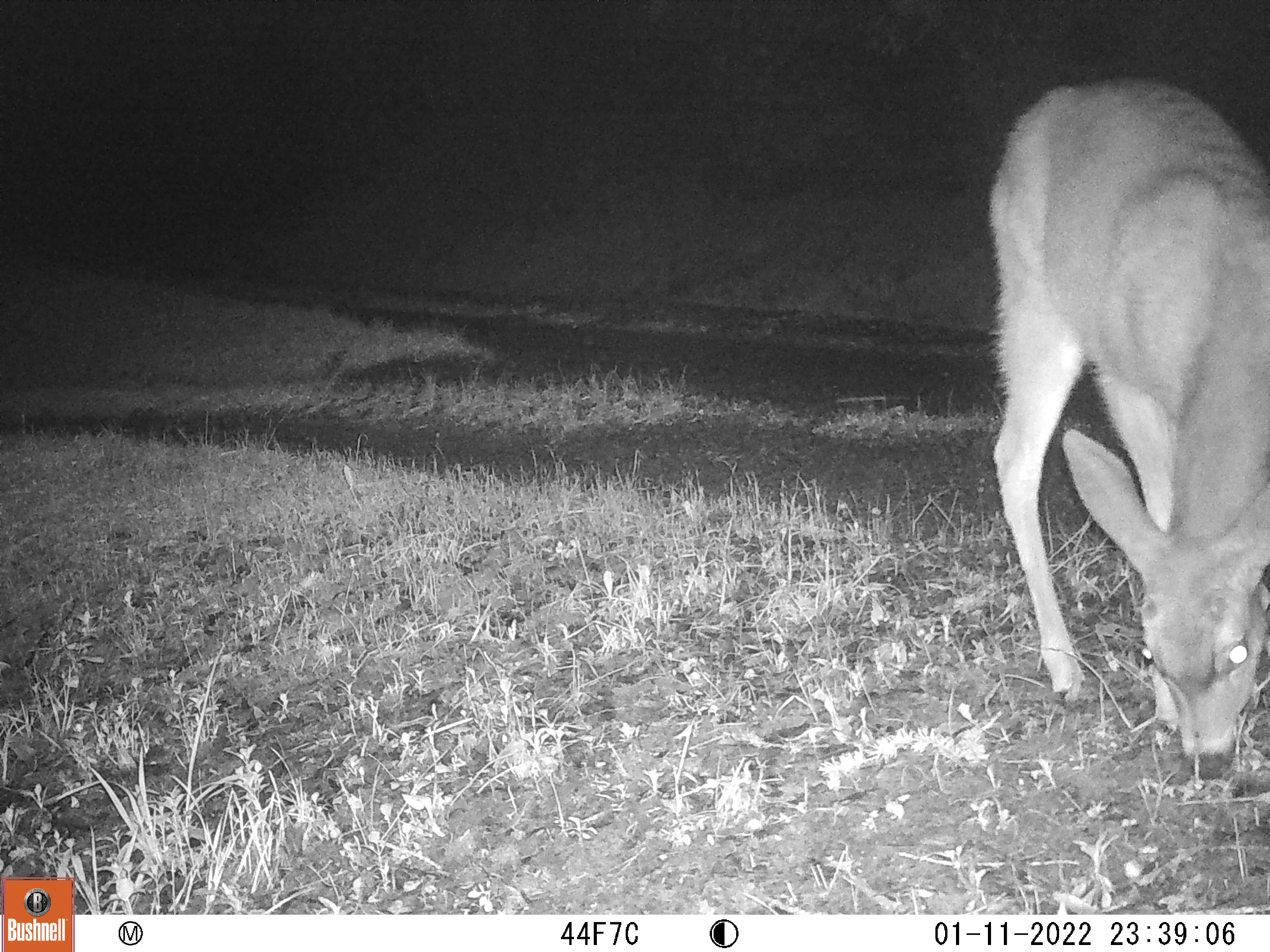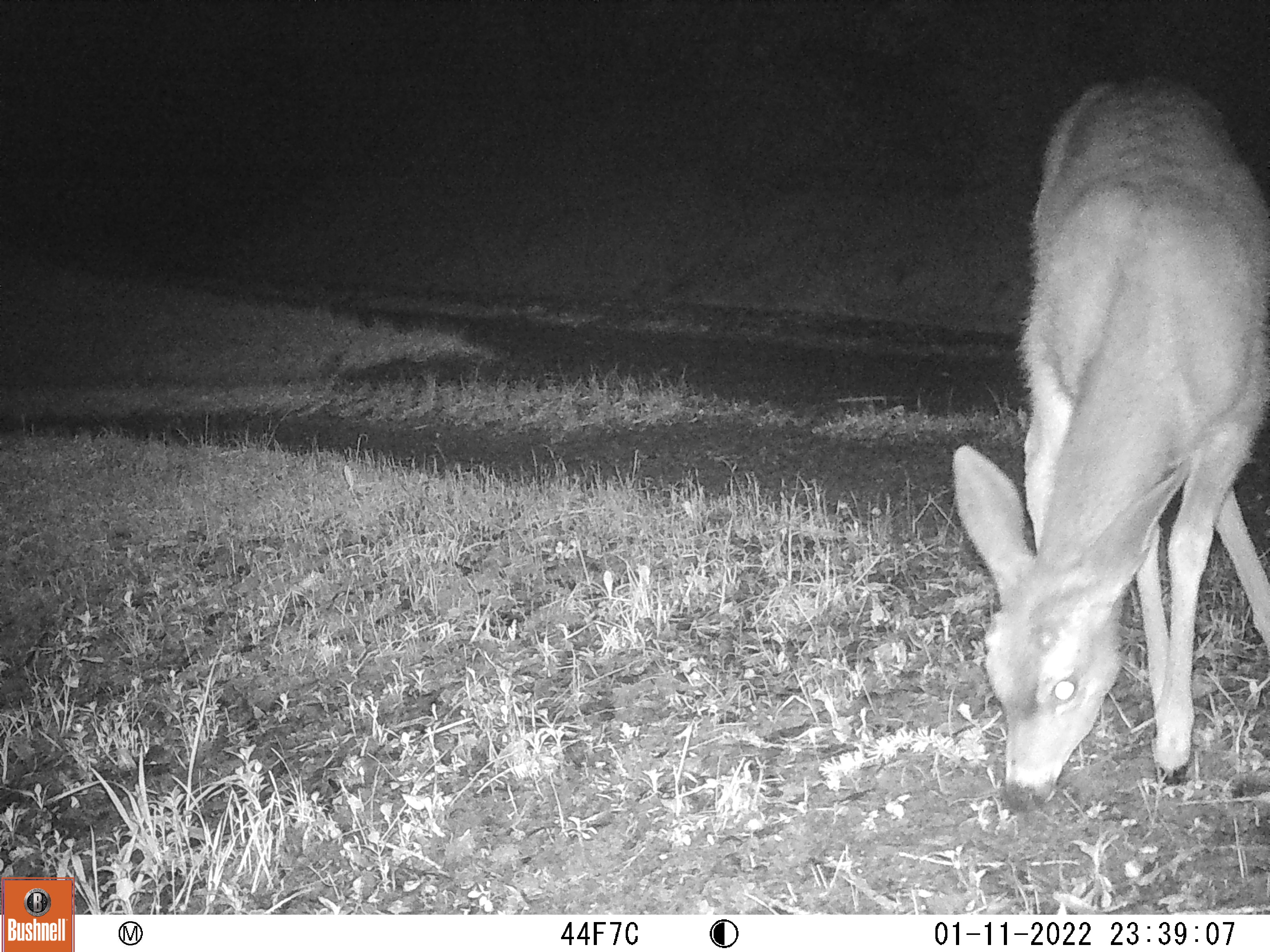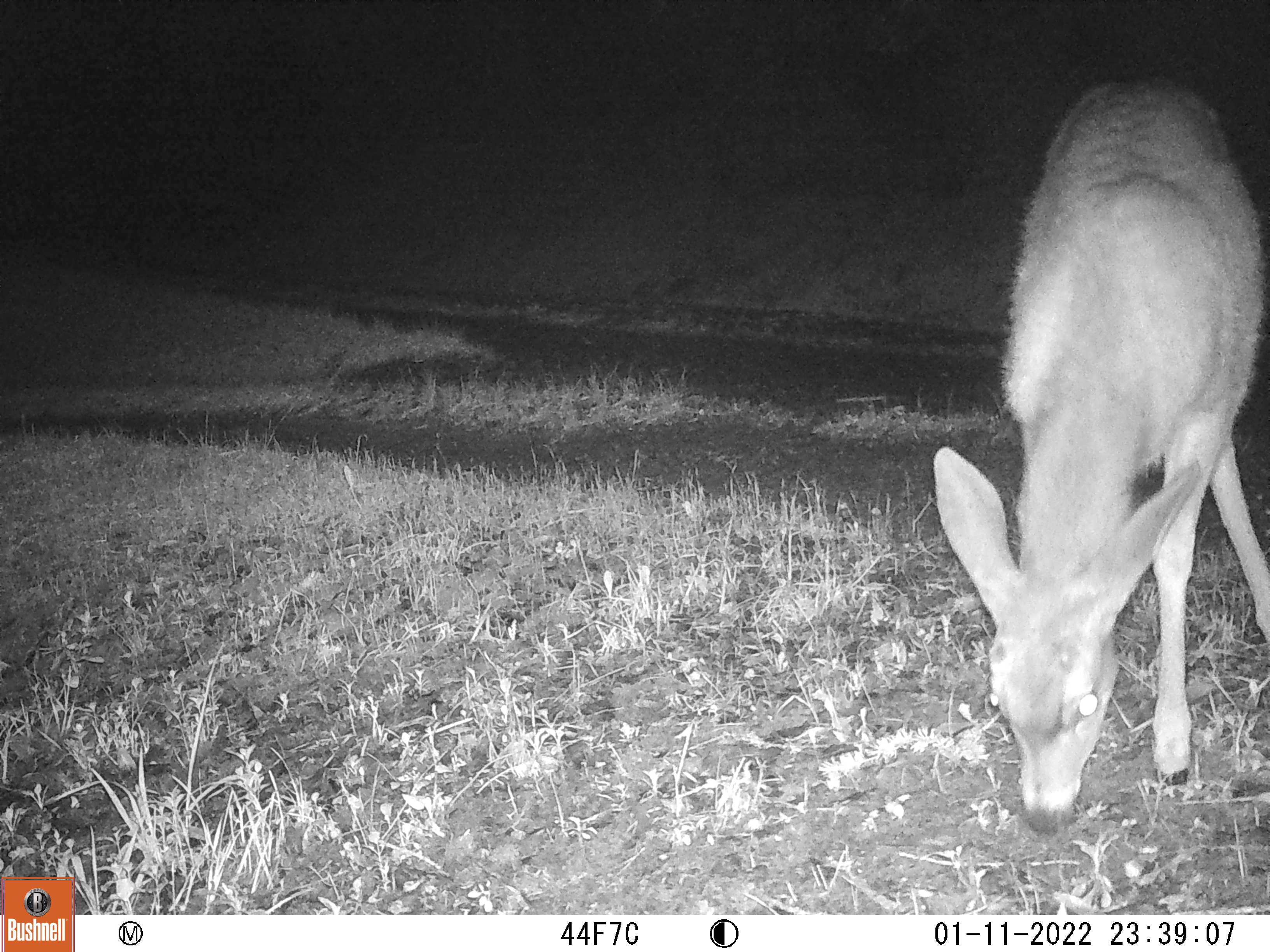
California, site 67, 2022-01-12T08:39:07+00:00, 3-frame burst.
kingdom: Animalia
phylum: Chordata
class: Mammalia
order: Artiodactyla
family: Cervidae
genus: Odocoileus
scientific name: Odocoileus hemionus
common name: mule deer